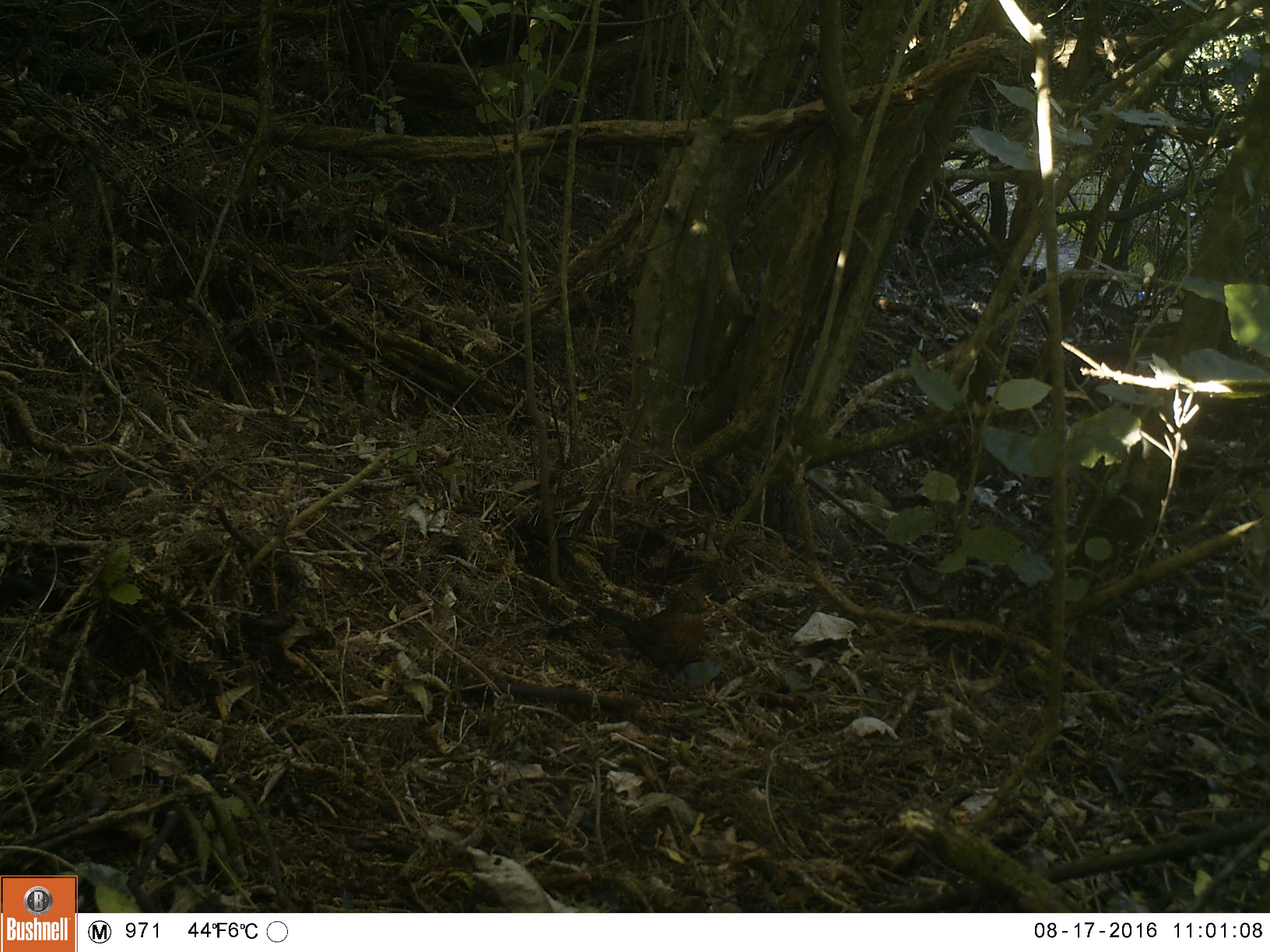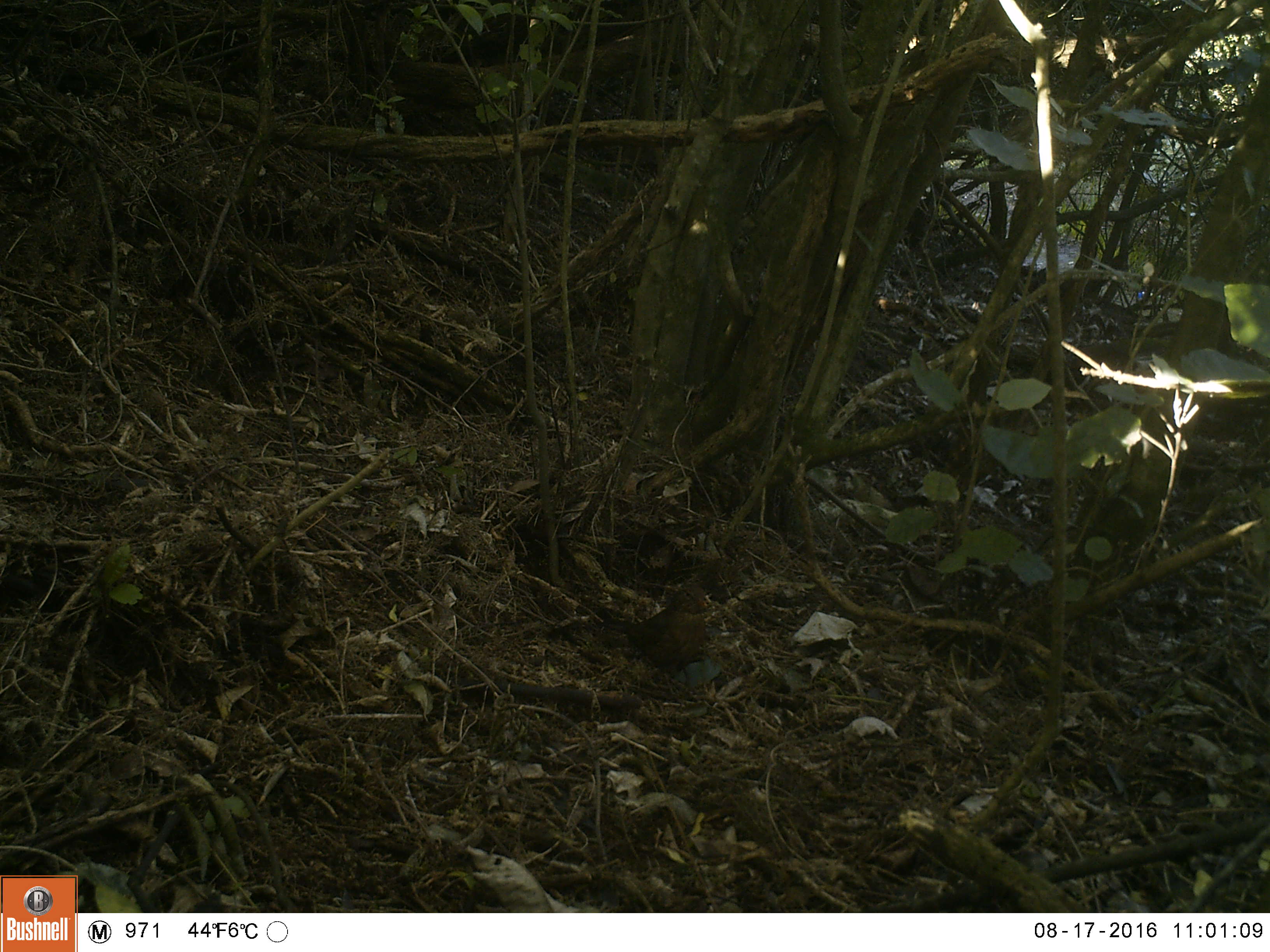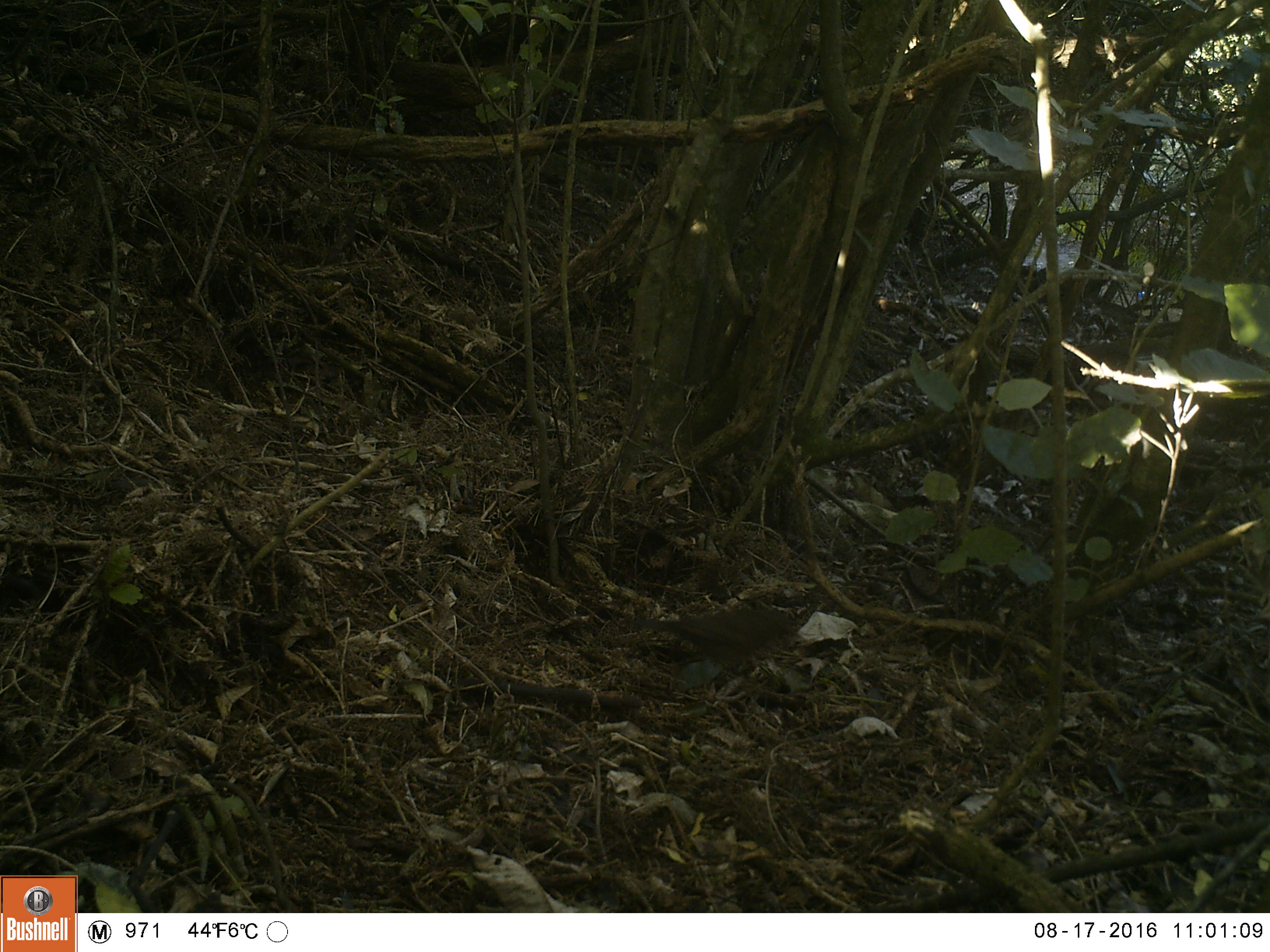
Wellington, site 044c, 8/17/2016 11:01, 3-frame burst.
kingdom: Animalia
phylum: Chordata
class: Aves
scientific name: Aves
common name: bird